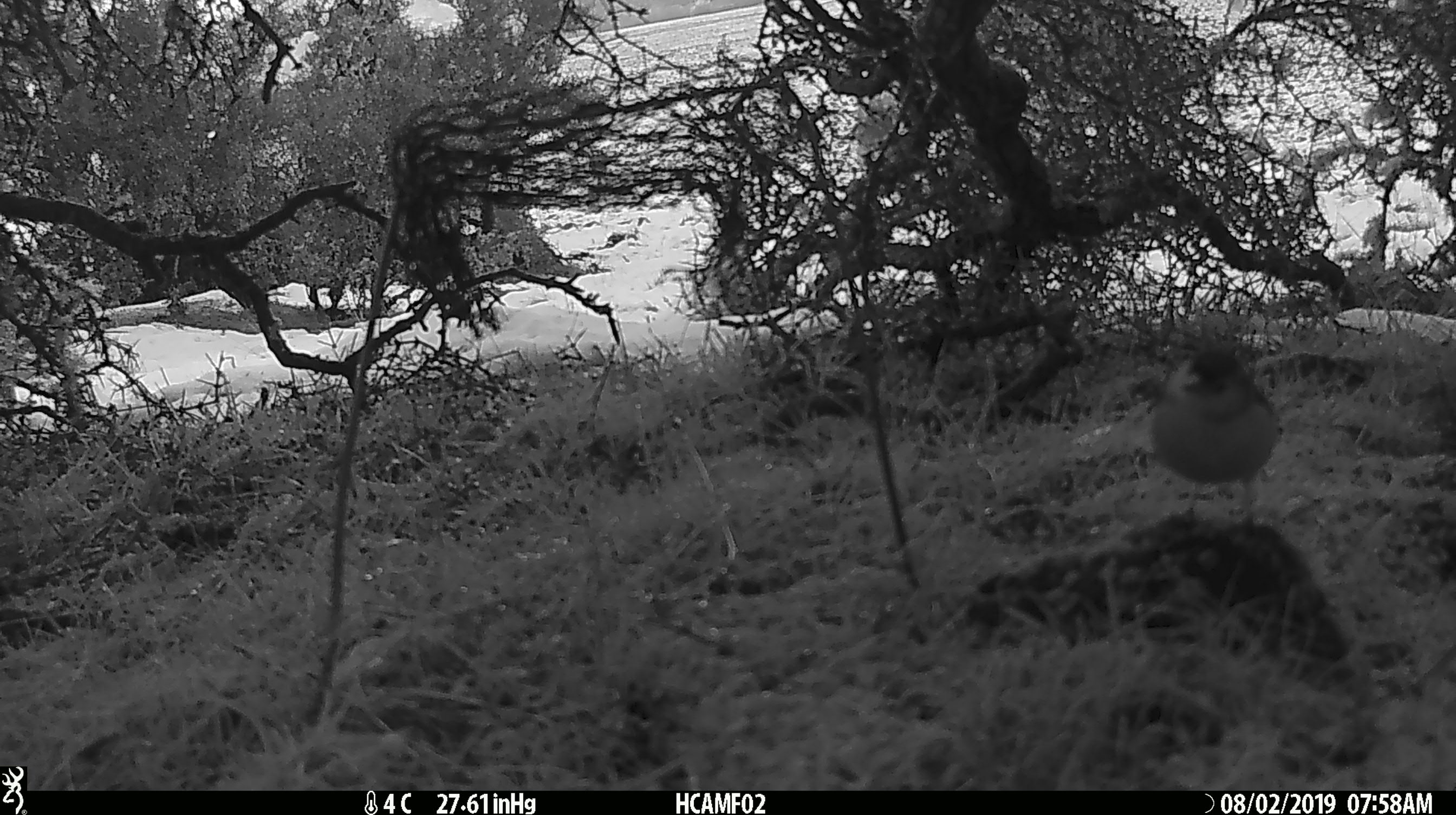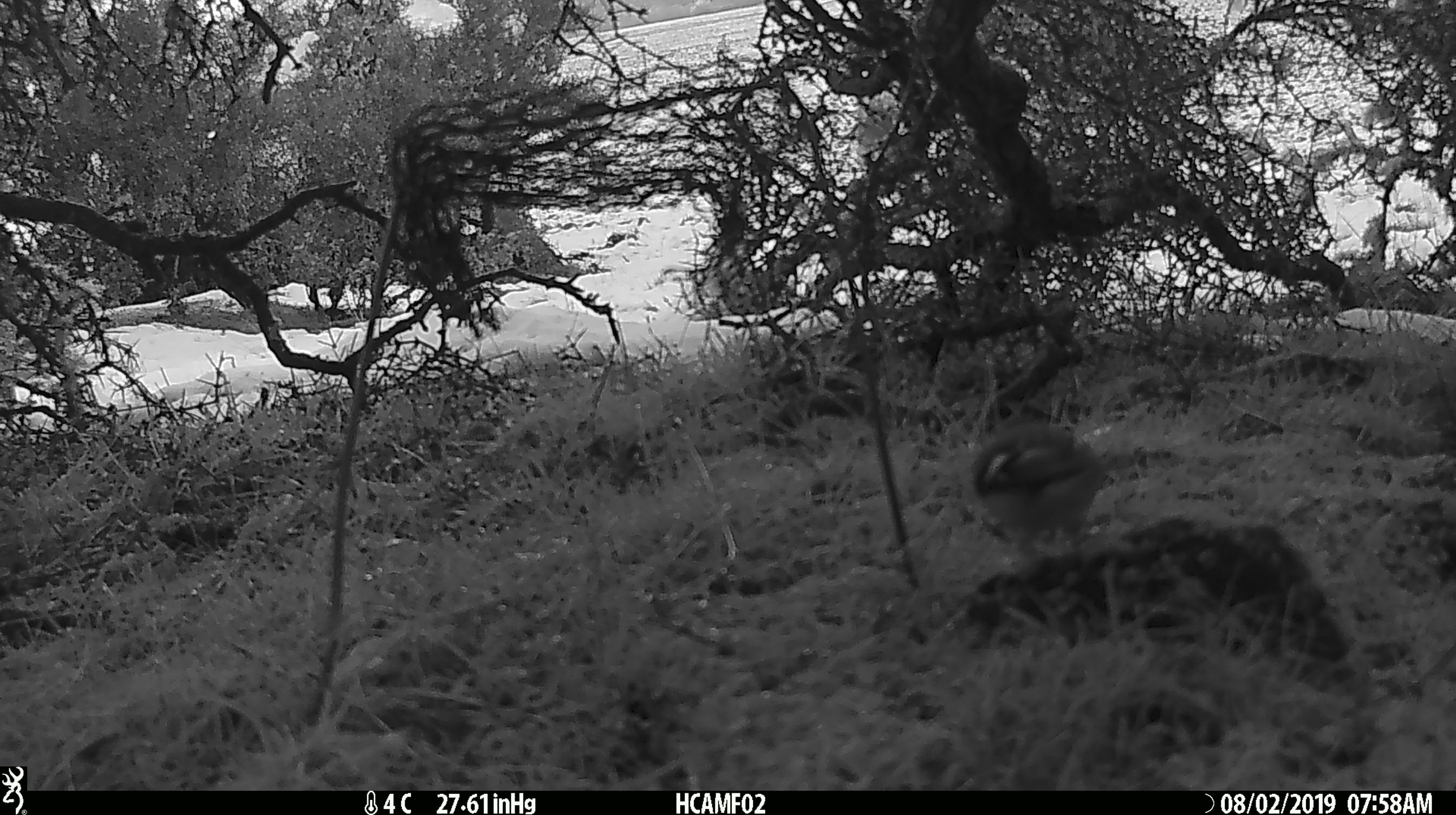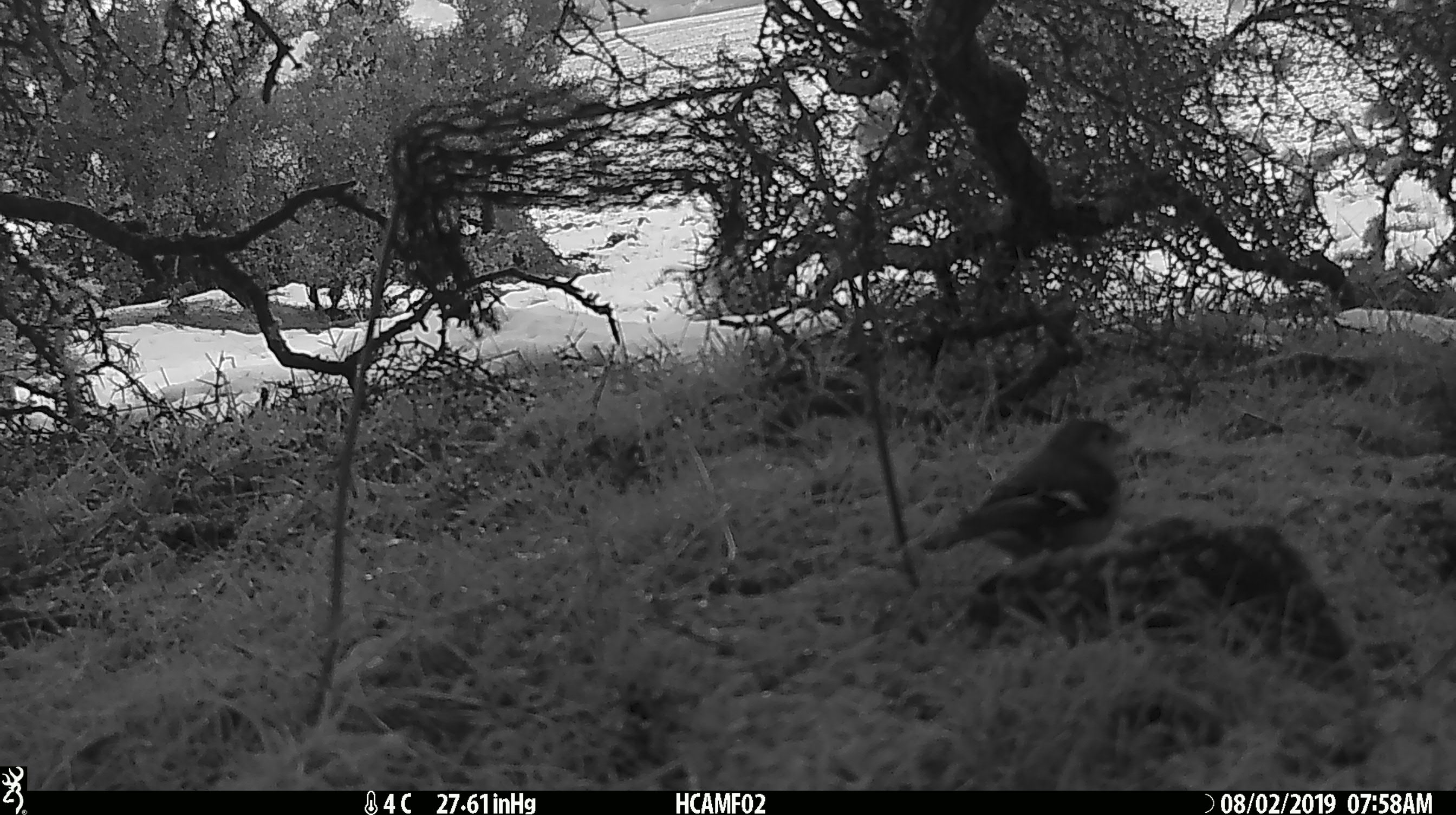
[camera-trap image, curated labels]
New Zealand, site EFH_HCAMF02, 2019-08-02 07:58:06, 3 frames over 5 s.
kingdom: Animalia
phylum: Chordata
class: Aves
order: Passeriformes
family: Fringillidae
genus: Fringilla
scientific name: Fringilla coelebs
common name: common chaffinch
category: chaffinch